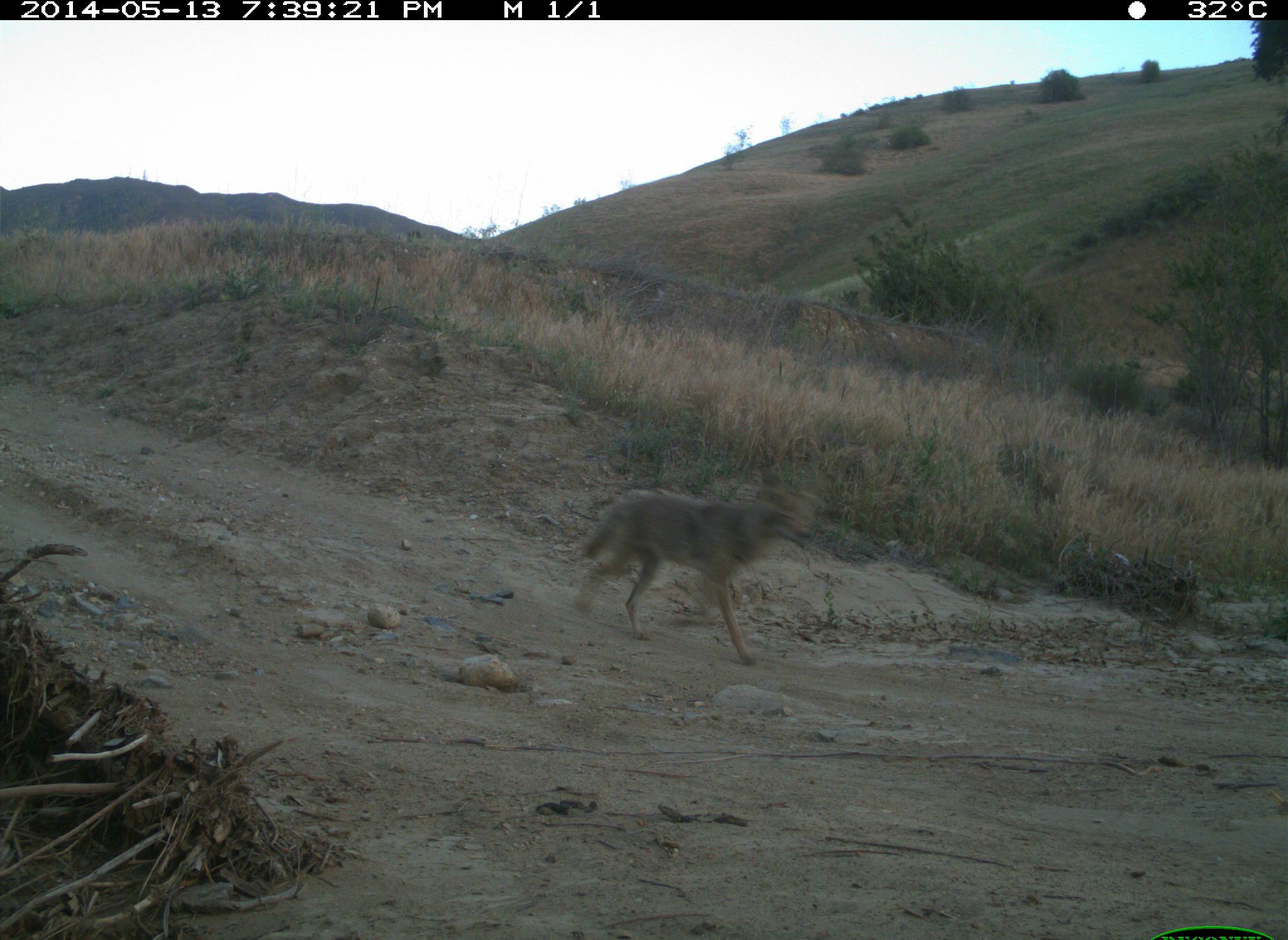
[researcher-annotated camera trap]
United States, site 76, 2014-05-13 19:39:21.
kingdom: Animalia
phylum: Chordata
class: Mammalia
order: Carnivora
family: Canidae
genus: Canis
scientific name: Canis latrans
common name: coyote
Coyote (Canis latrans).